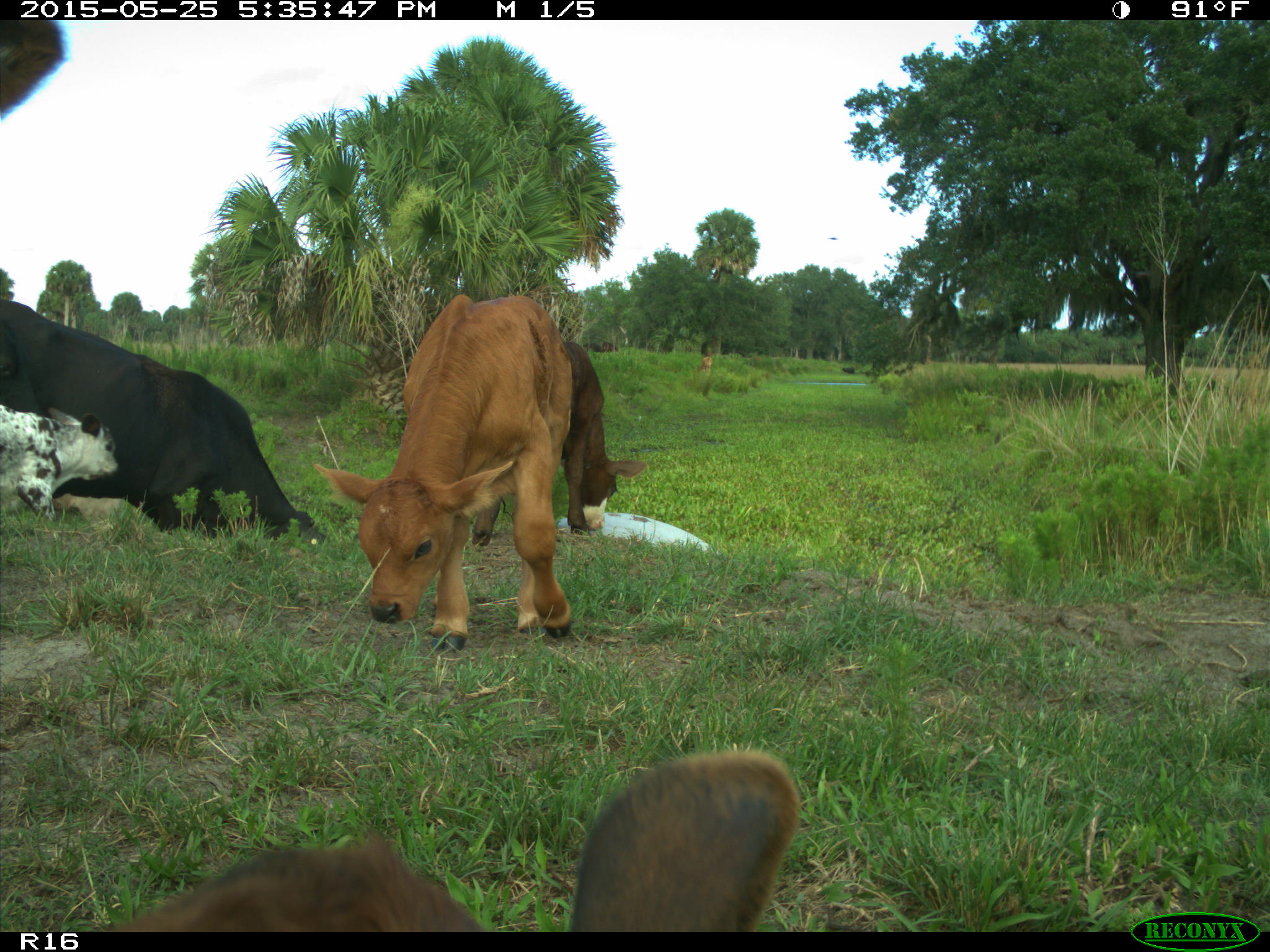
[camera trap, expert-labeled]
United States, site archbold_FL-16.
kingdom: Animalia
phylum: Chordata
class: Mammalia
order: Artiodactyla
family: Bovidae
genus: Bos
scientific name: Bos taurus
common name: domestic cow